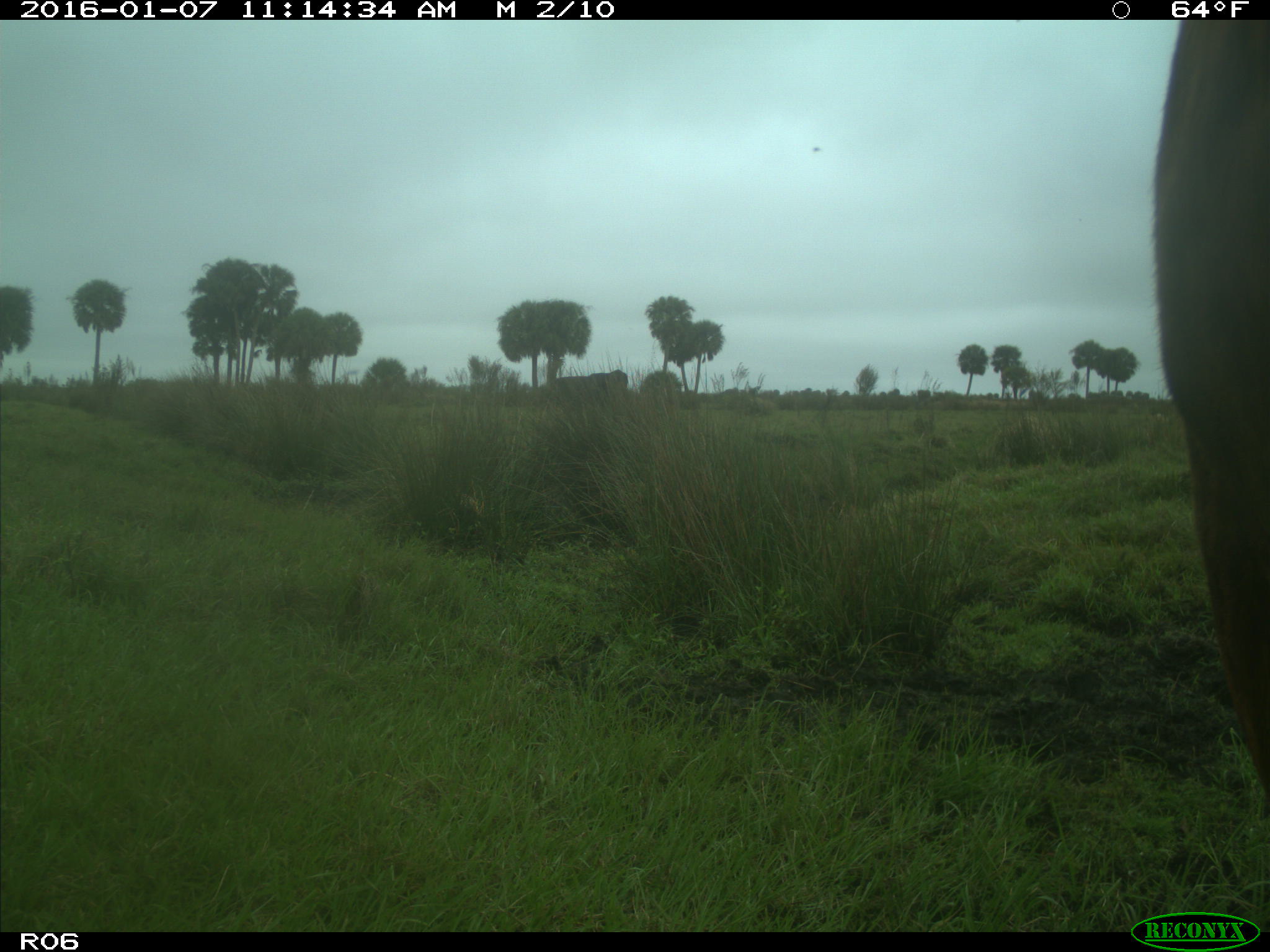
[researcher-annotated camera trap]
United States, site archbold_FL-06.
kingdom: Animalia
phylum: Chordata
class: Mammalia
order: Artiodactyla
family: Bovidae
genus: Bos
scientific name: Bos taurus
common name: domestic cow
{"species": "Bos taurus (domestic cow)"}